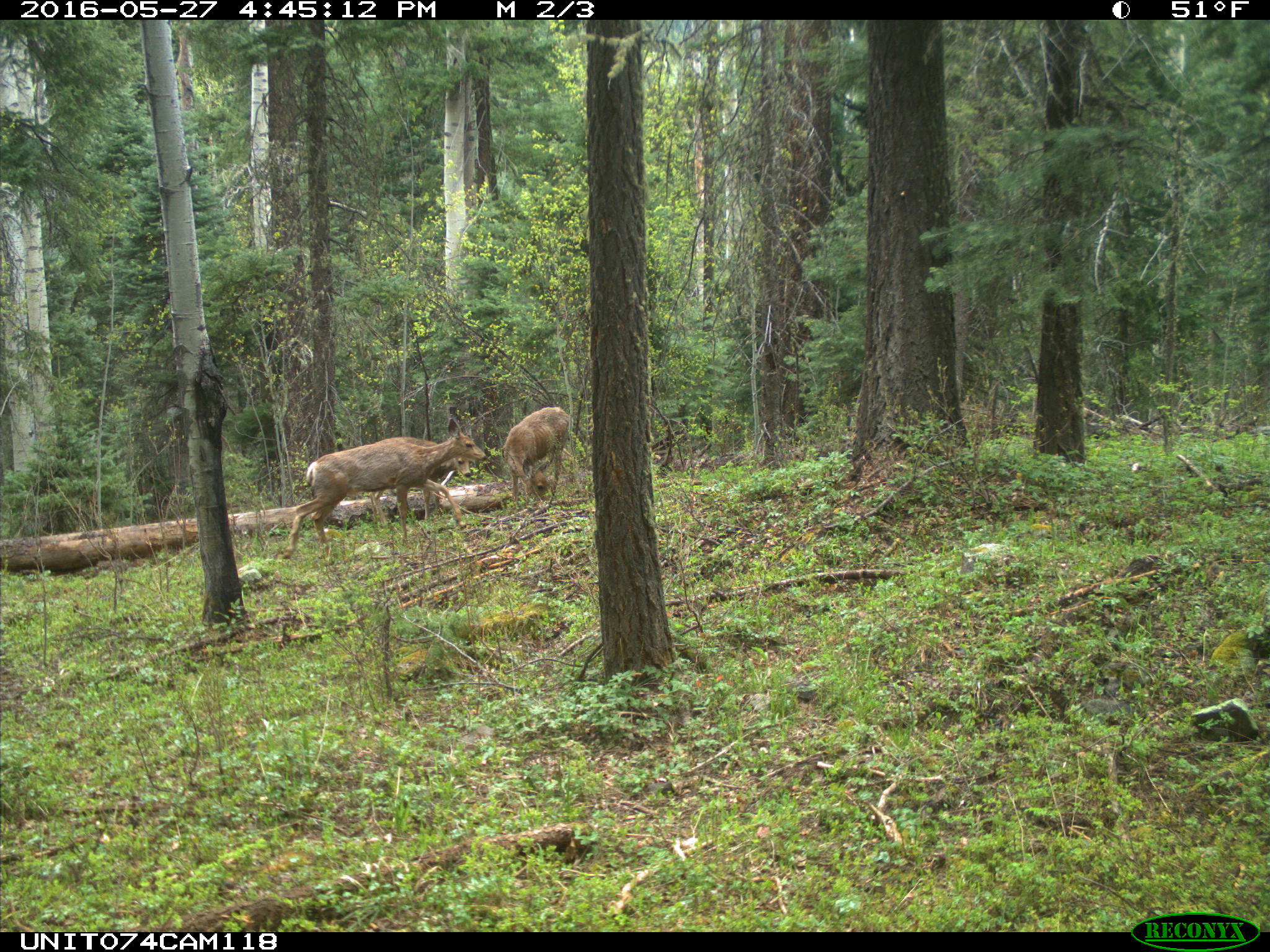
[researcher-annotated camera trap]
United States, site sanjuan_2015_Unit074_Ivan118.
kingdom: Animalia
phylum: Chordata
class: Mammalia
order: Artiodactyla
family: Cervidae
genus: Odocoileus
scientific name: Odocoileus hemionus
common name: mule deer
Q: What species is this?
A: Odocoileus hemionus (mule deer).